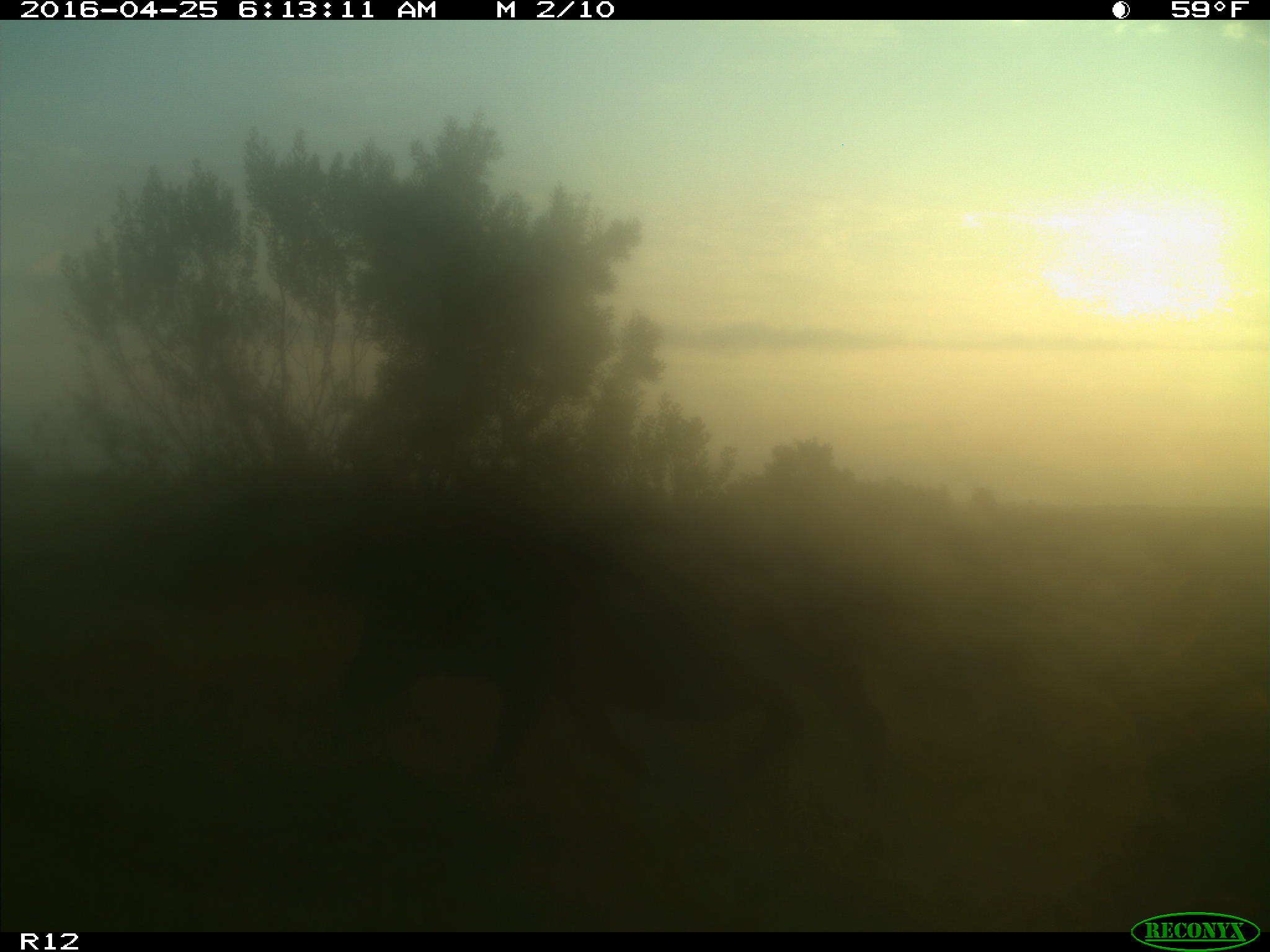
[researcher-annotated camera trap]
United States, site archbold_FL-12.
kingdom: Animalia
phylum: Chordata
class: Mammalia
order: Artiodactyla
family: Suidae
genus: Sus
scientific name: Sus scrofa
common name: wild boar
Sus scrofa (wild boar).